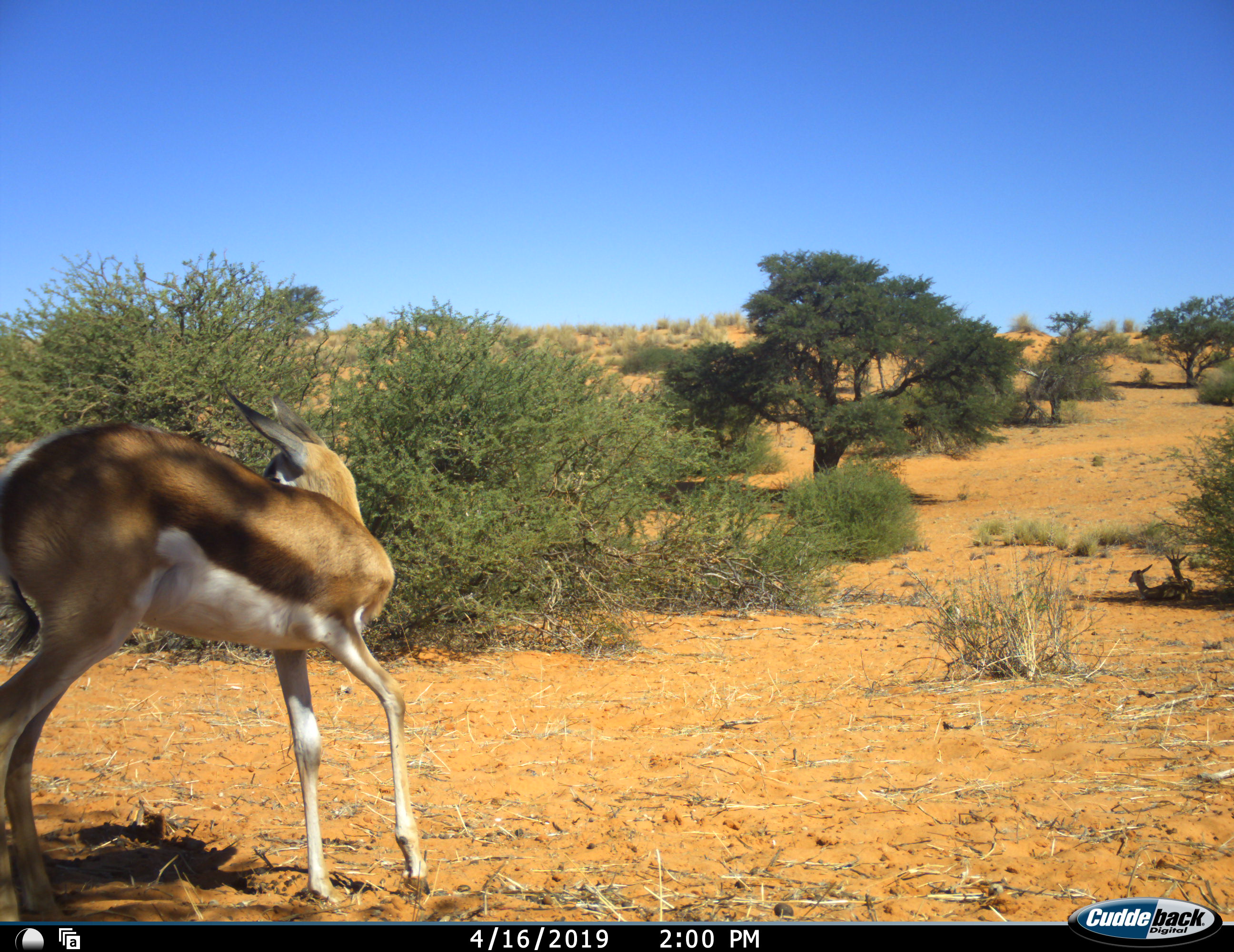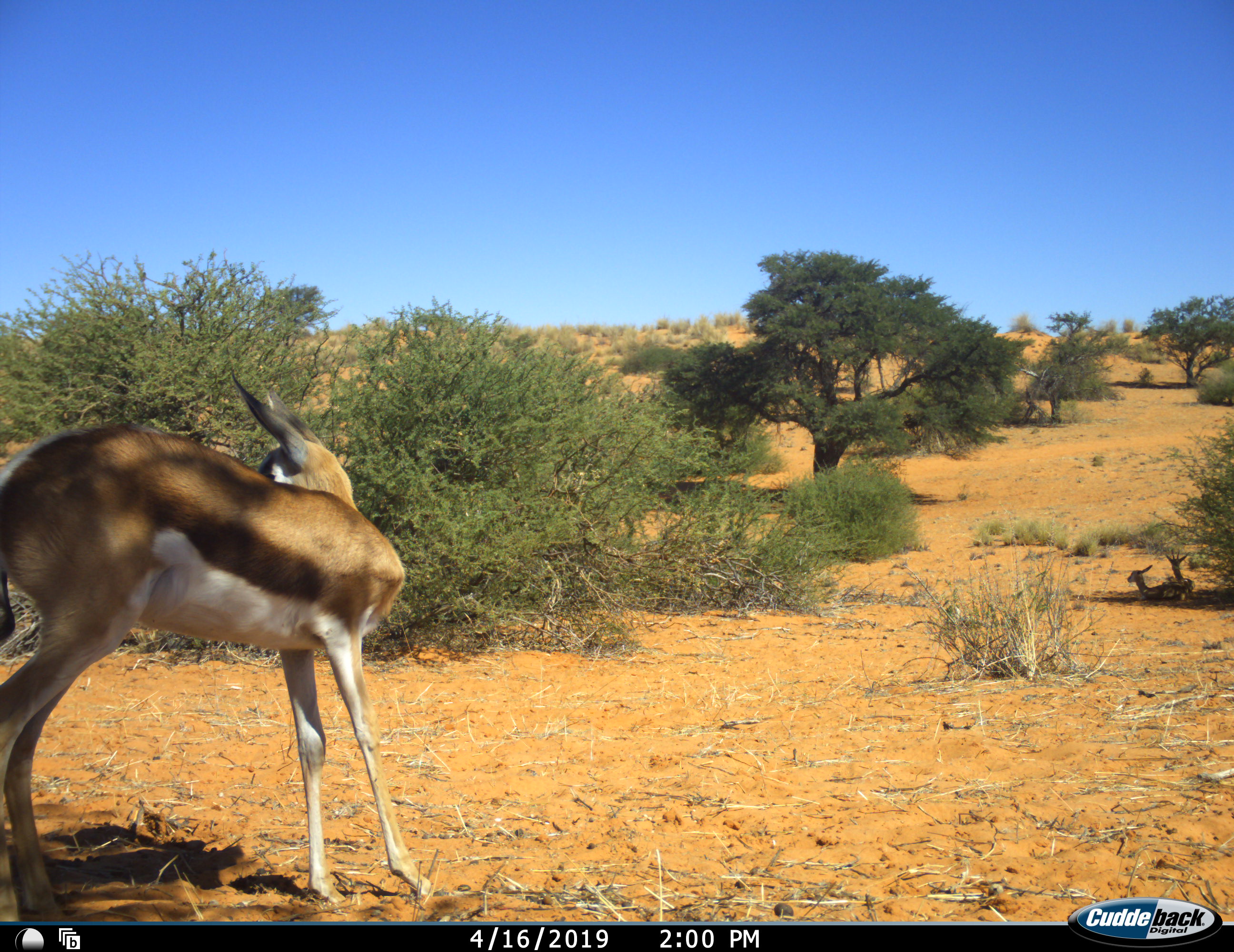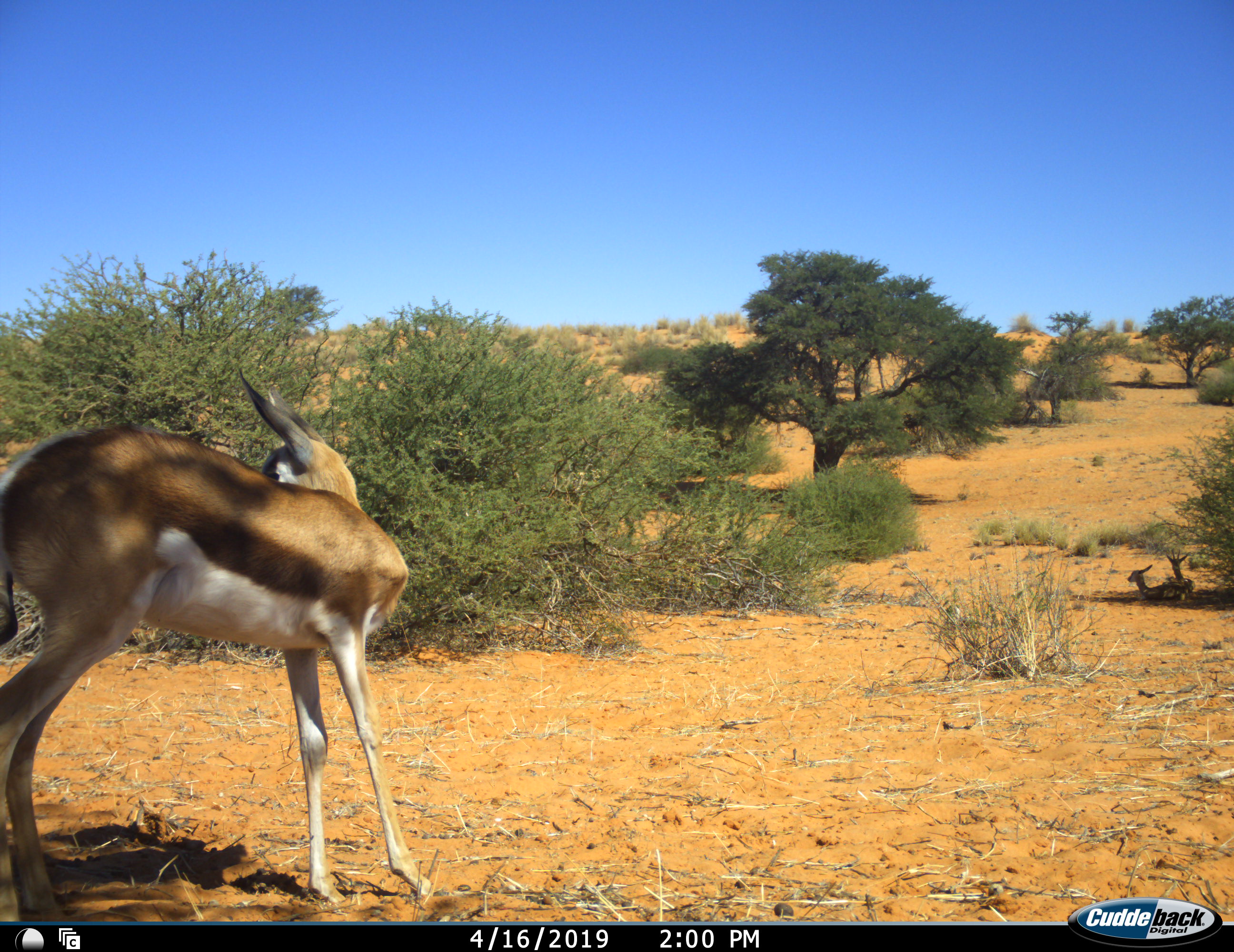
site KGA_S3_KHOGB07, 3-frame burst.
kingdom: Animalia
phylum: Chordata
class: Mammalia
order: Artiodactyla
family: Bovidae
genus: Antidorcas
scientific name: Antidorcas marsupialis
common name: springbok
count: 3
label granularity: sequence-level